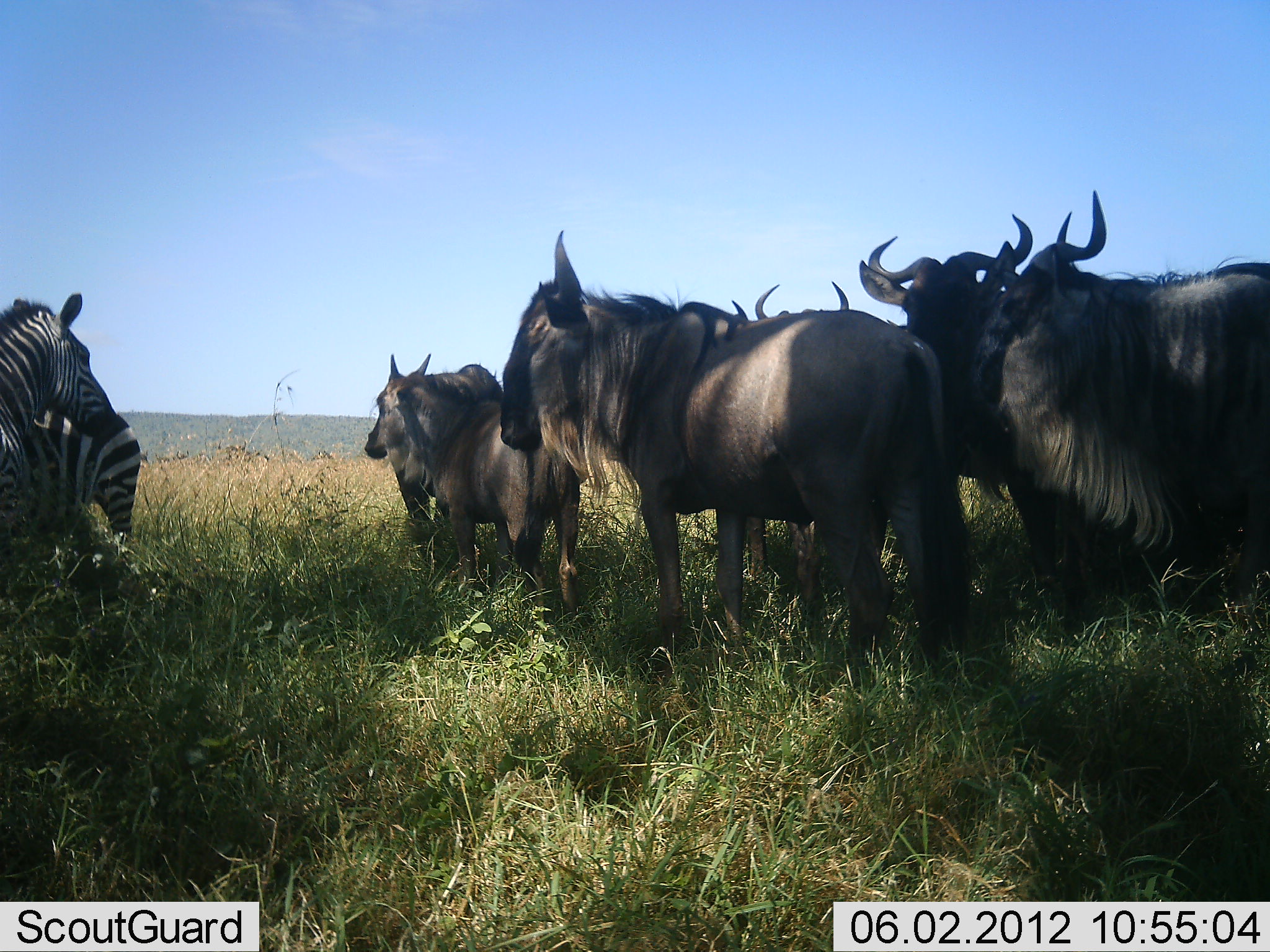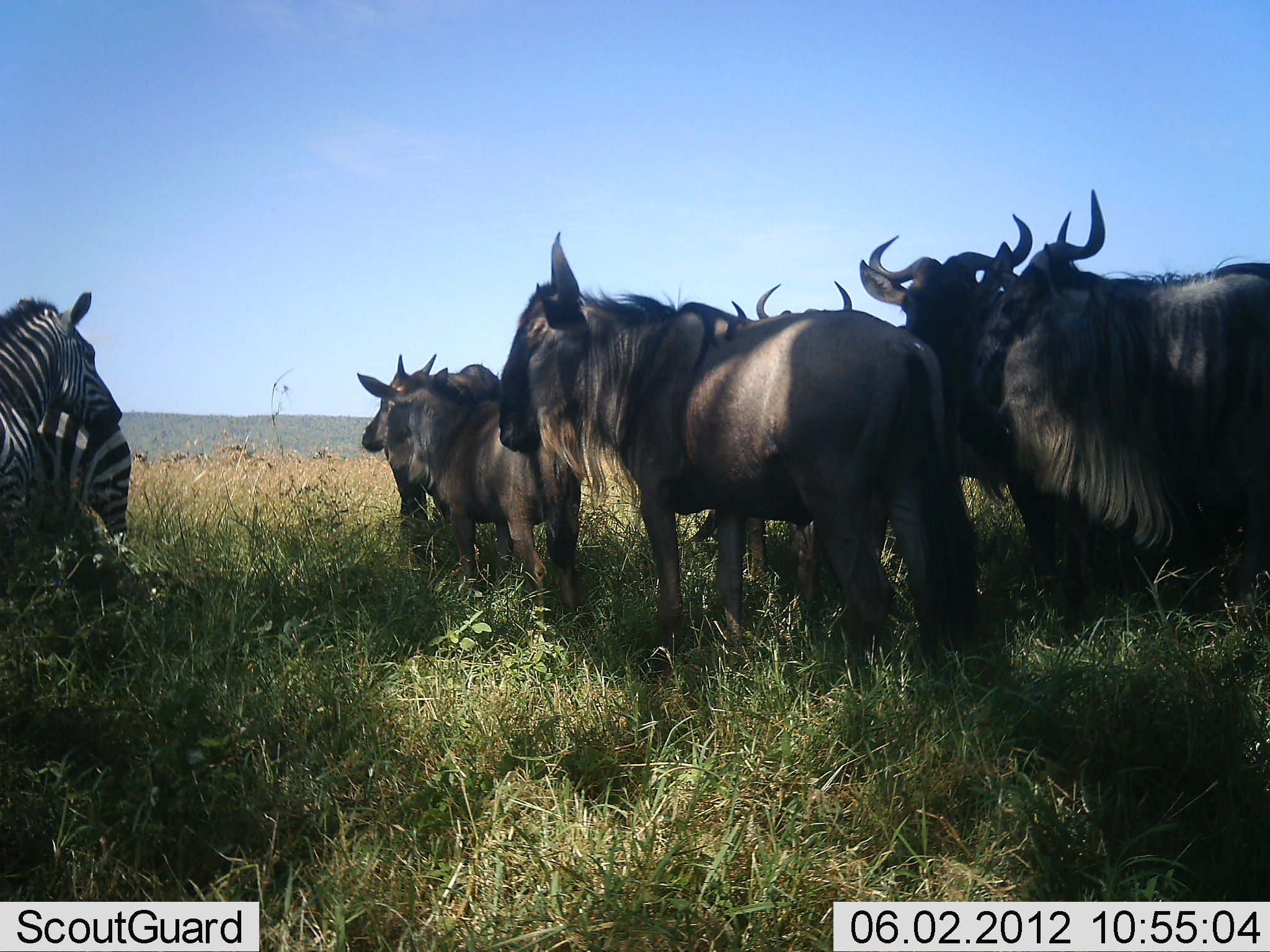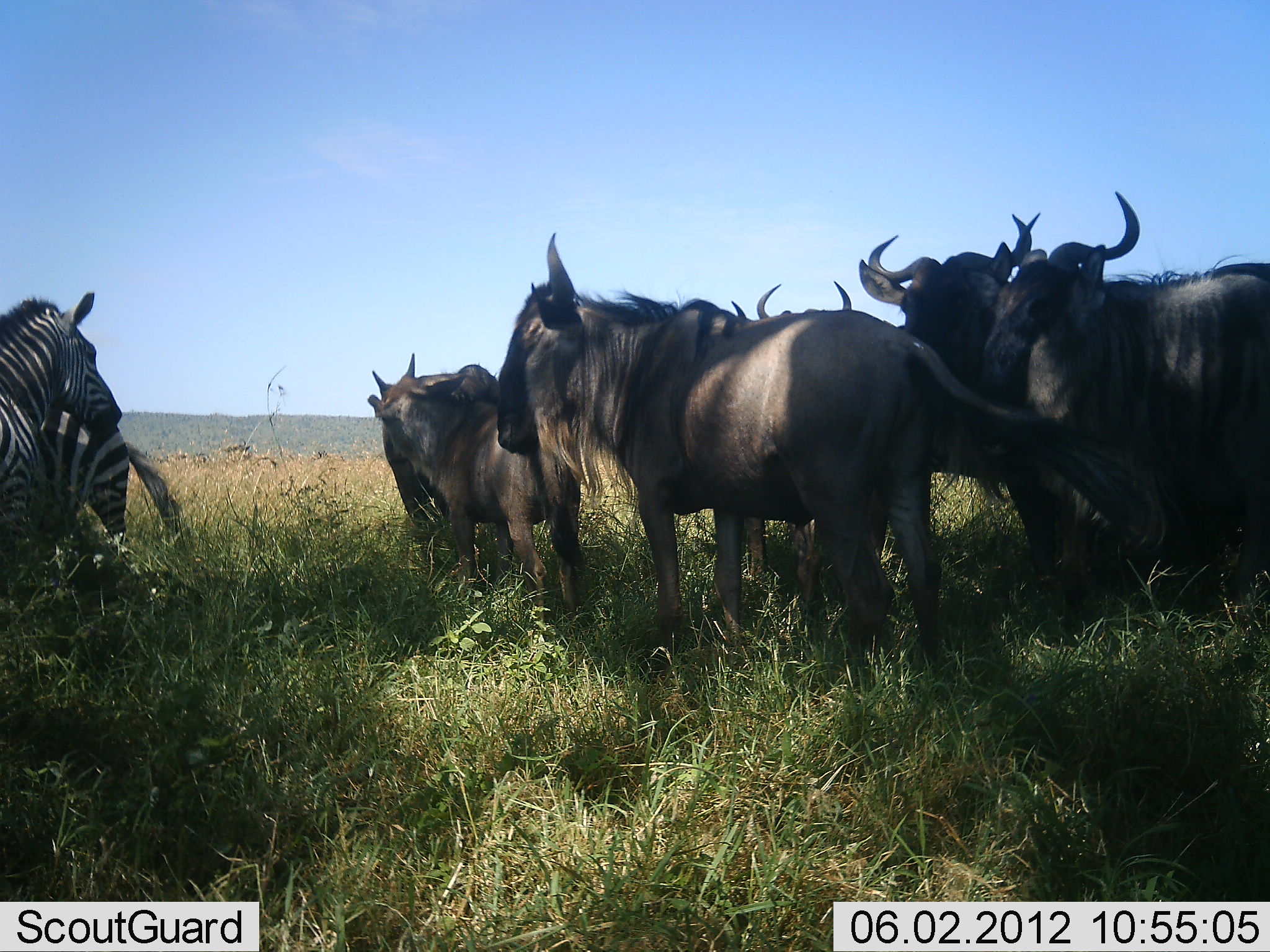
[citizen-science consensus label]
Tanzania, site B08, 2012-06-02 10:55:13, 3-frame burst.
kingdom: Animalia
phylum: Chordata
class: Mammalia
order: Artiodactyla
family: Bovidae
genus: Connochaetes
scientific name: Connochaetes taurinus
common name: blue wildebeest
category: wildebeest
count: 6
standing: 90%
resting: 0%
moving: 0%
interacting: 20%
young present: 20%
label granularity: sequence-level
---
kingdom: Animalia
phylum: Chordata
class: Mammalia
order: Perissodactyla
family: Equidae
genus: Equus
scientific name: Equus quagga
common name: plains zebra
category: zebra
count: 2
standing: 90%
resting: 0%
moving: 0%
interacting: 20%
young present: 0%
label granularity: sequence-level